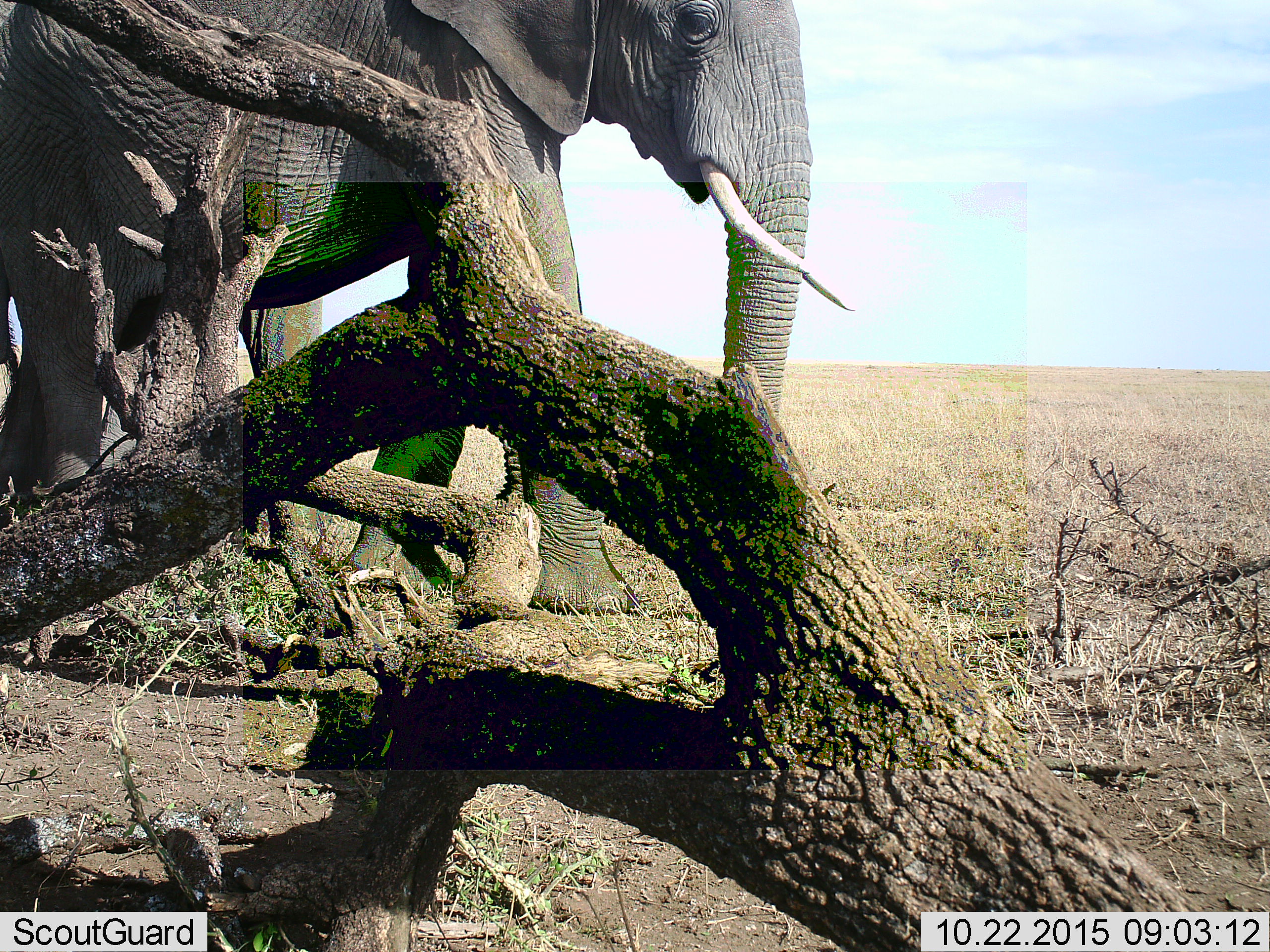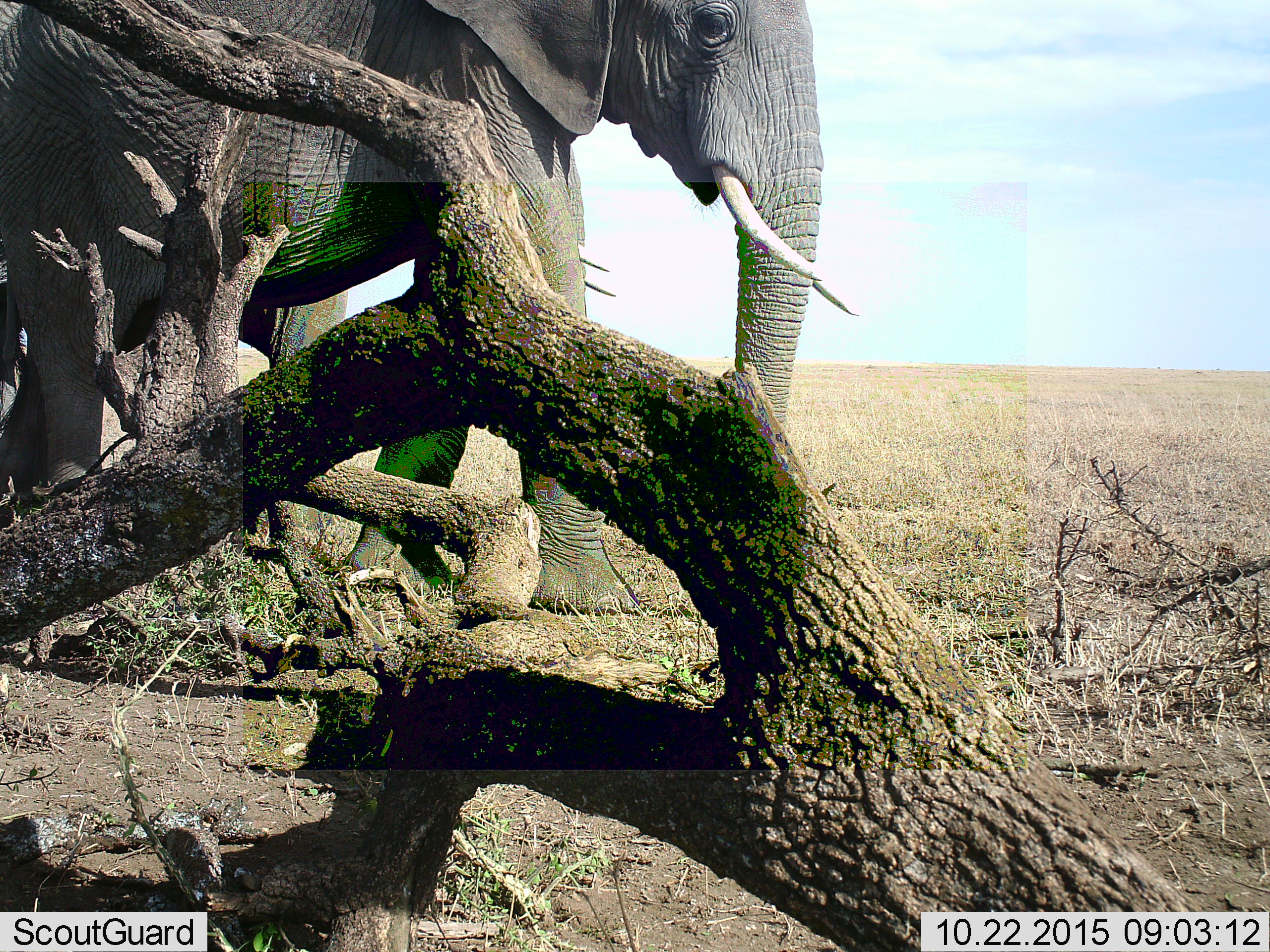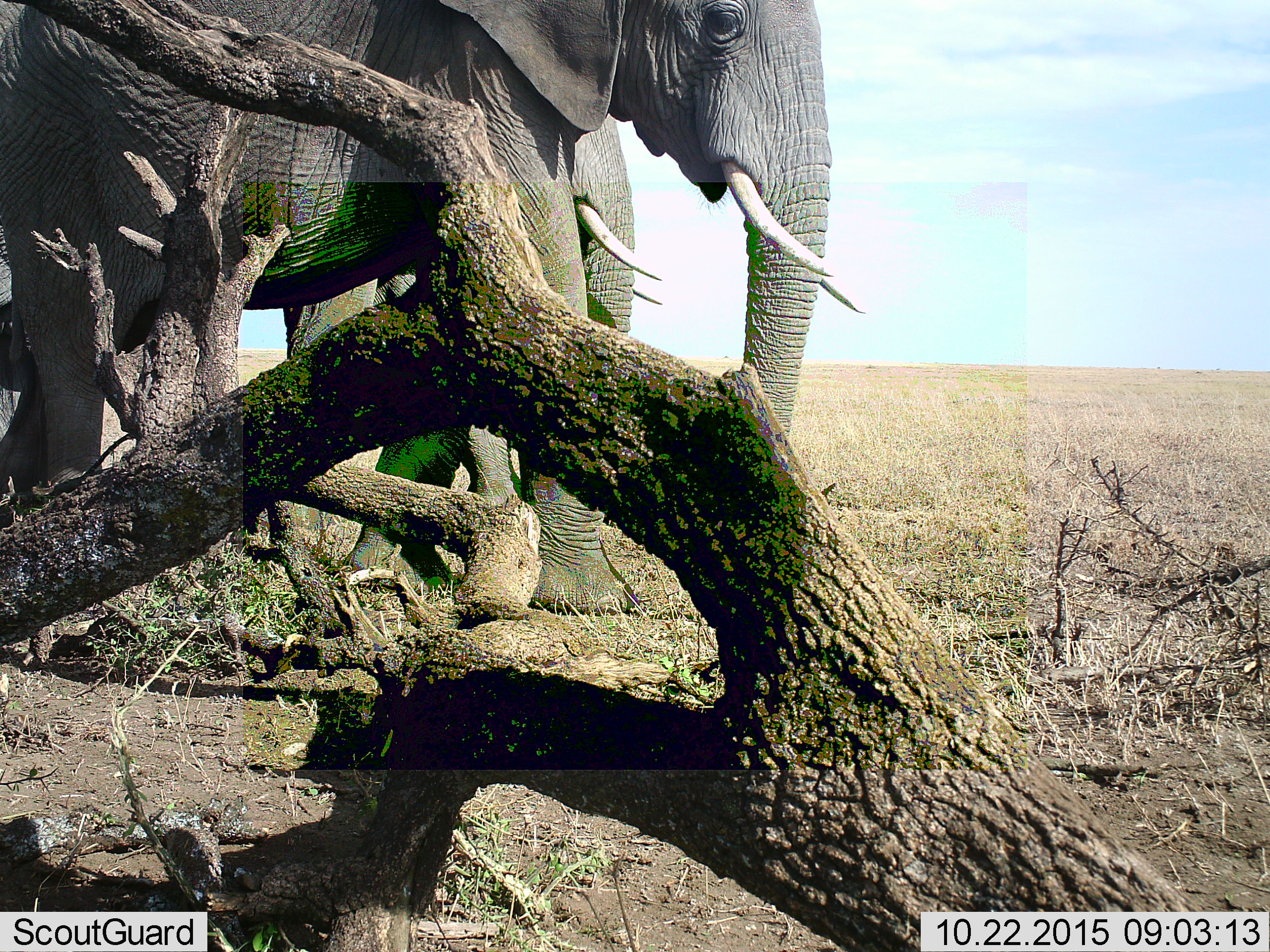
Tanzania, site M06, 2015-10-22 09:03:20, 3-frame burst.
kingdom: Animalia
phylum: Chordata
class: Mammalia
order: Proboscidea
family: Elephantidae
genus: Loxodonta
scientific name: Loxodonta africana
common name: african bush elephant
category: elephant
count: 2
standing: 60%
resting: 0%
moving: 50%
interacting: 0%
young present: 0%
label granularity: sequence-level